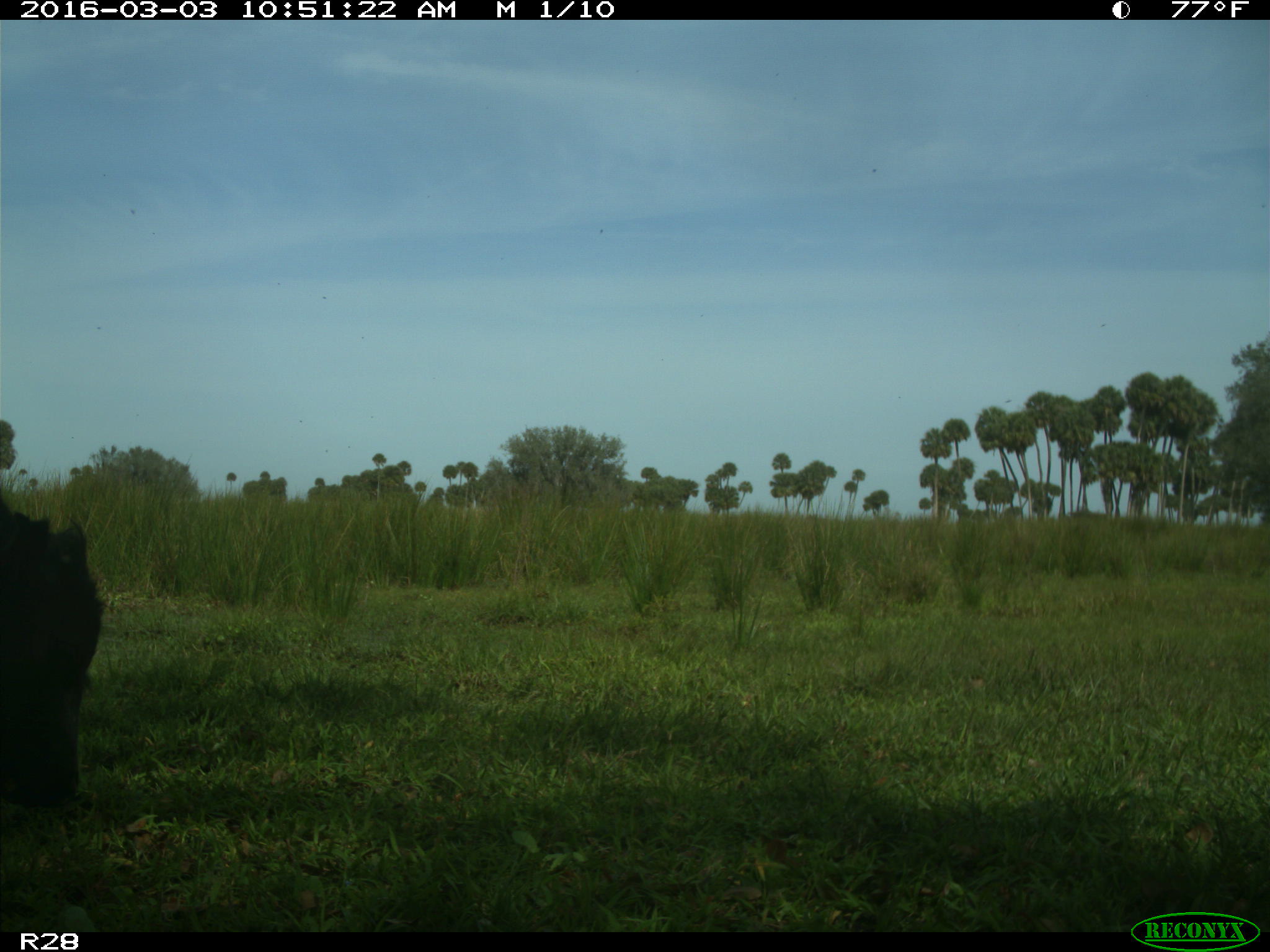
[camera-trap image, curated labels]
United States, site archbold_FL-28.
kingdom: Animalia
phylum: Chordata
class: Mammalia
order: Artiodactyla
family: Bovidae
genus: Bos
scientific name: Bos taurus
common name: domestic cow